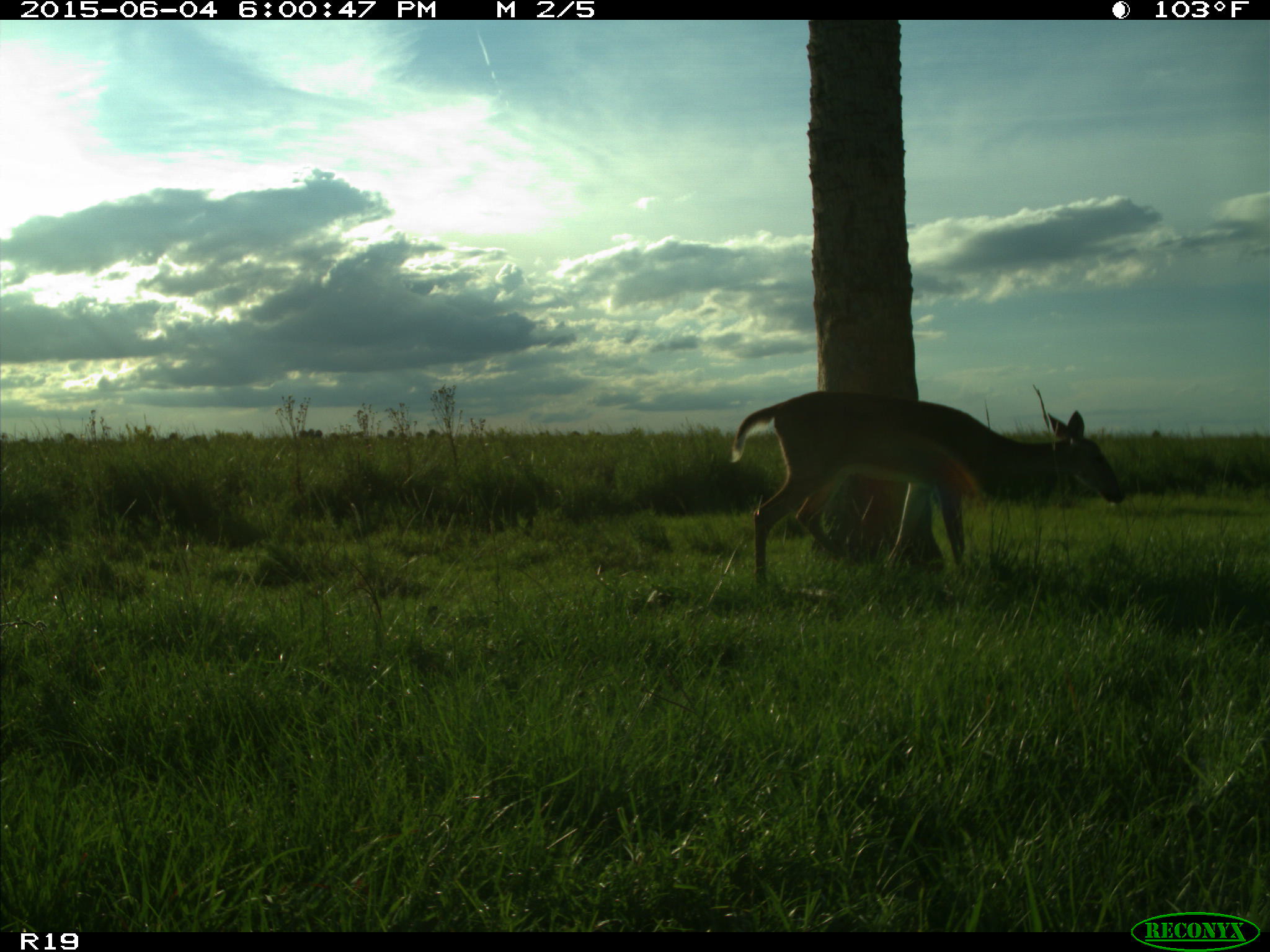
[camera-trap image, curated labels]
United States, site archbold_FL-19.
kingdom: Animalia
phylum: Chordata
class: Mammalia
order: Artiodactyla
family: Cervidae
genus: Odocoileus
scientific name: Odocoileus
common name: deer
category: unidentified deer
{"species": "unidentified deer (deer) (Odocoileus)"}